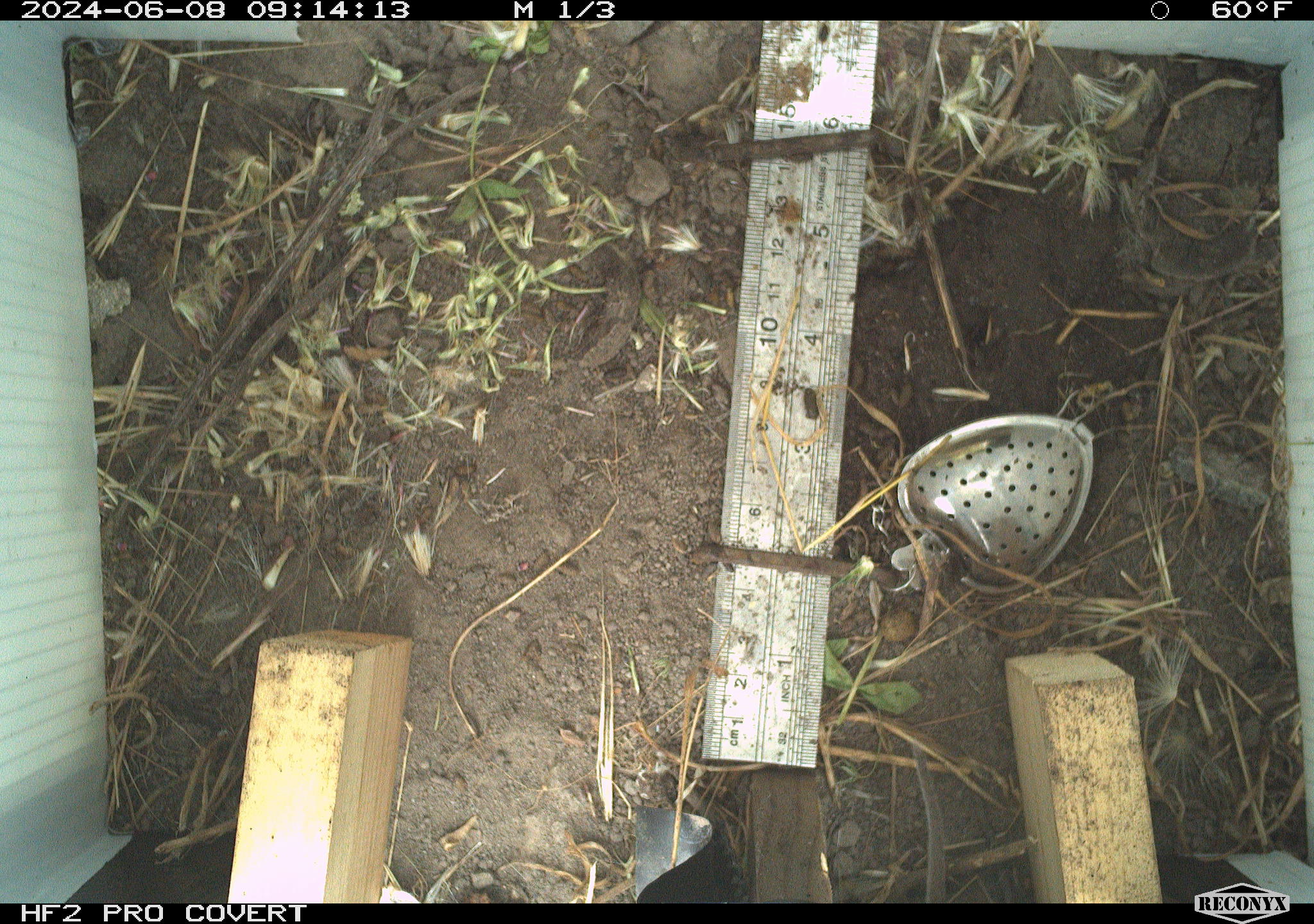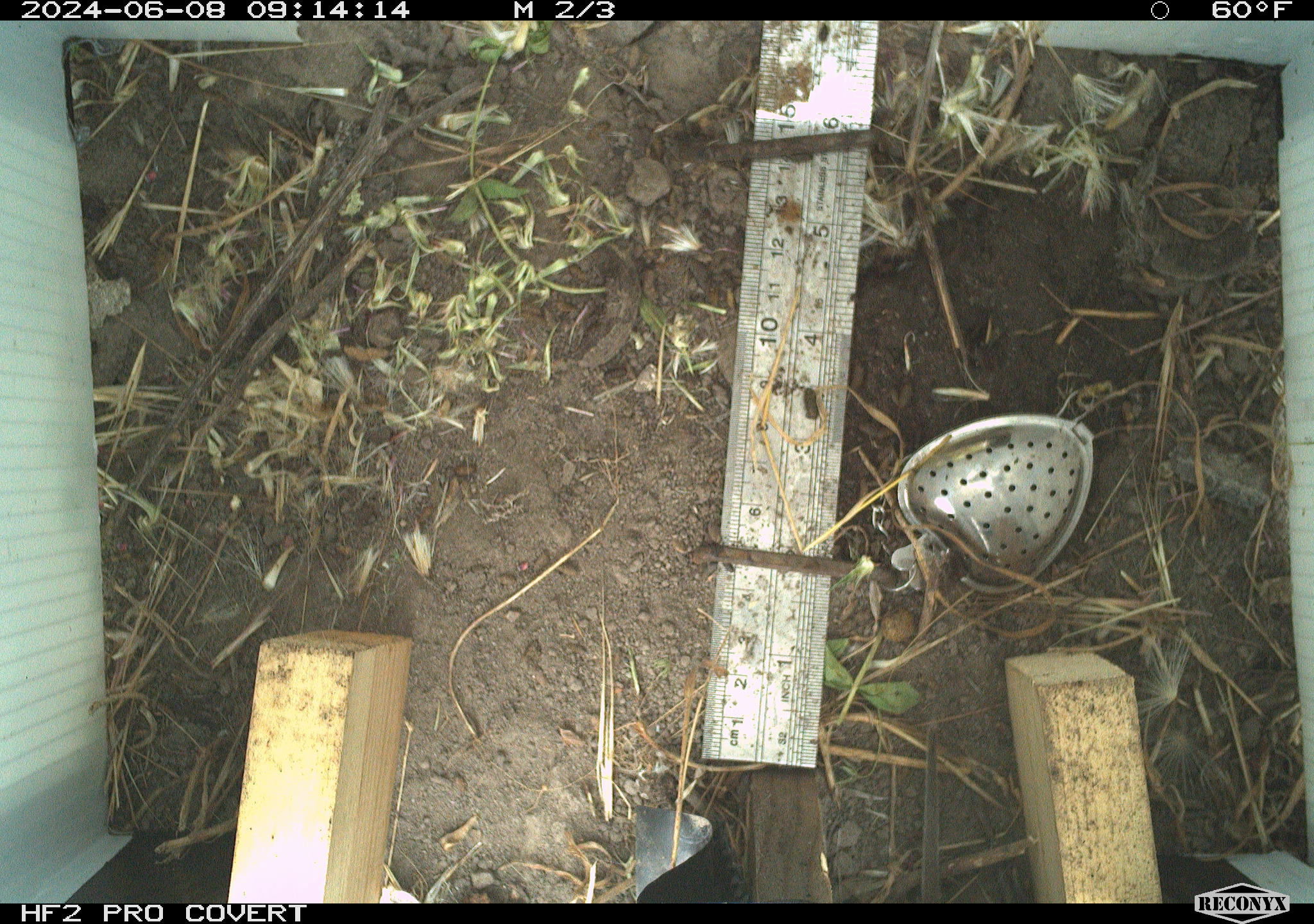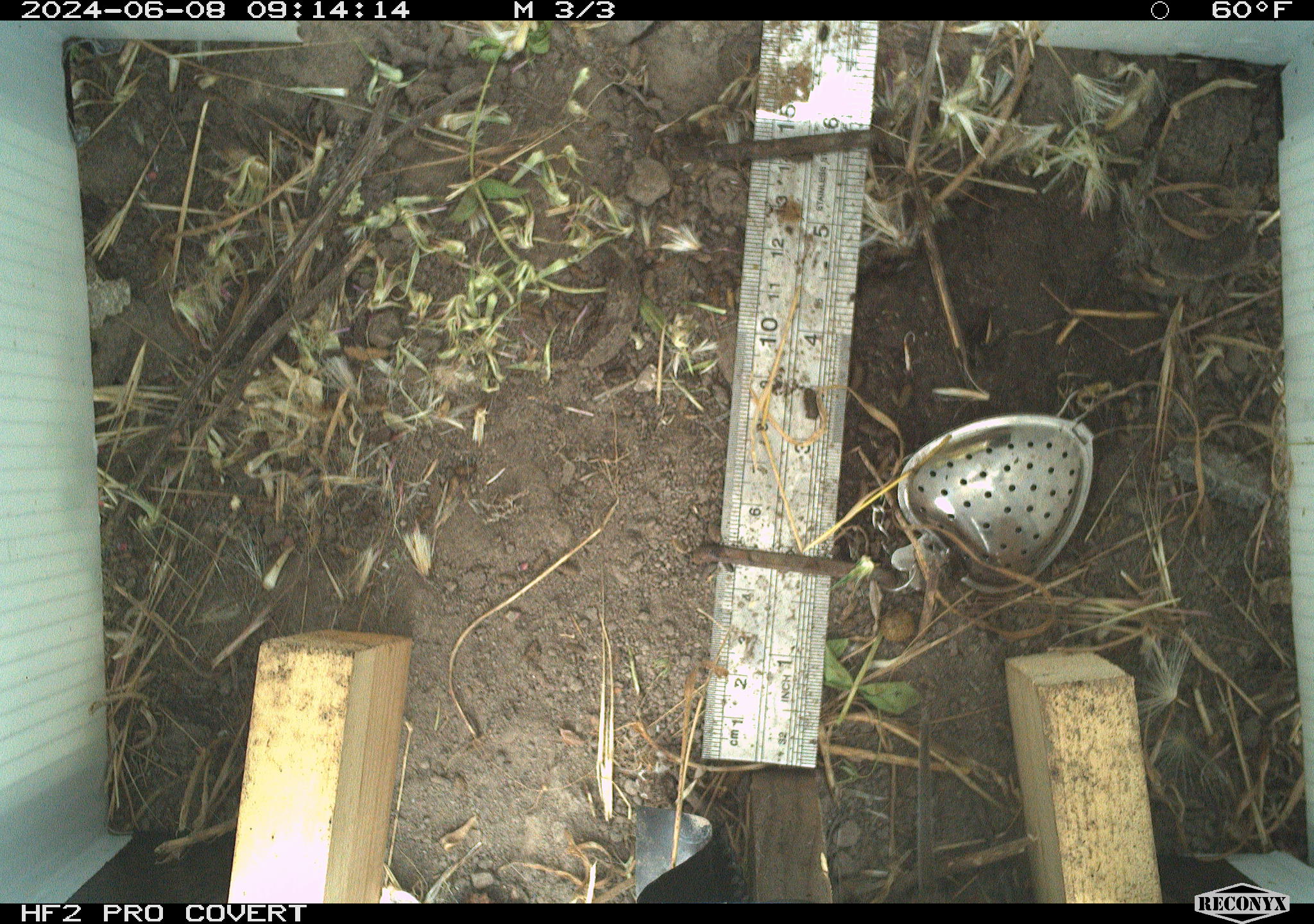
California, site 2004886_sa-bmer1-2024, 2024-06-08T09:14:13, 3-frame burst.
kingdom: Animalia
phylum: Chordata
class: Mammalia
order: Rodentia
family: Cricetidae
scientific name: Arvicolinae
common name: voles, lemmings, and muskrats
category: arvicolinae subfamily